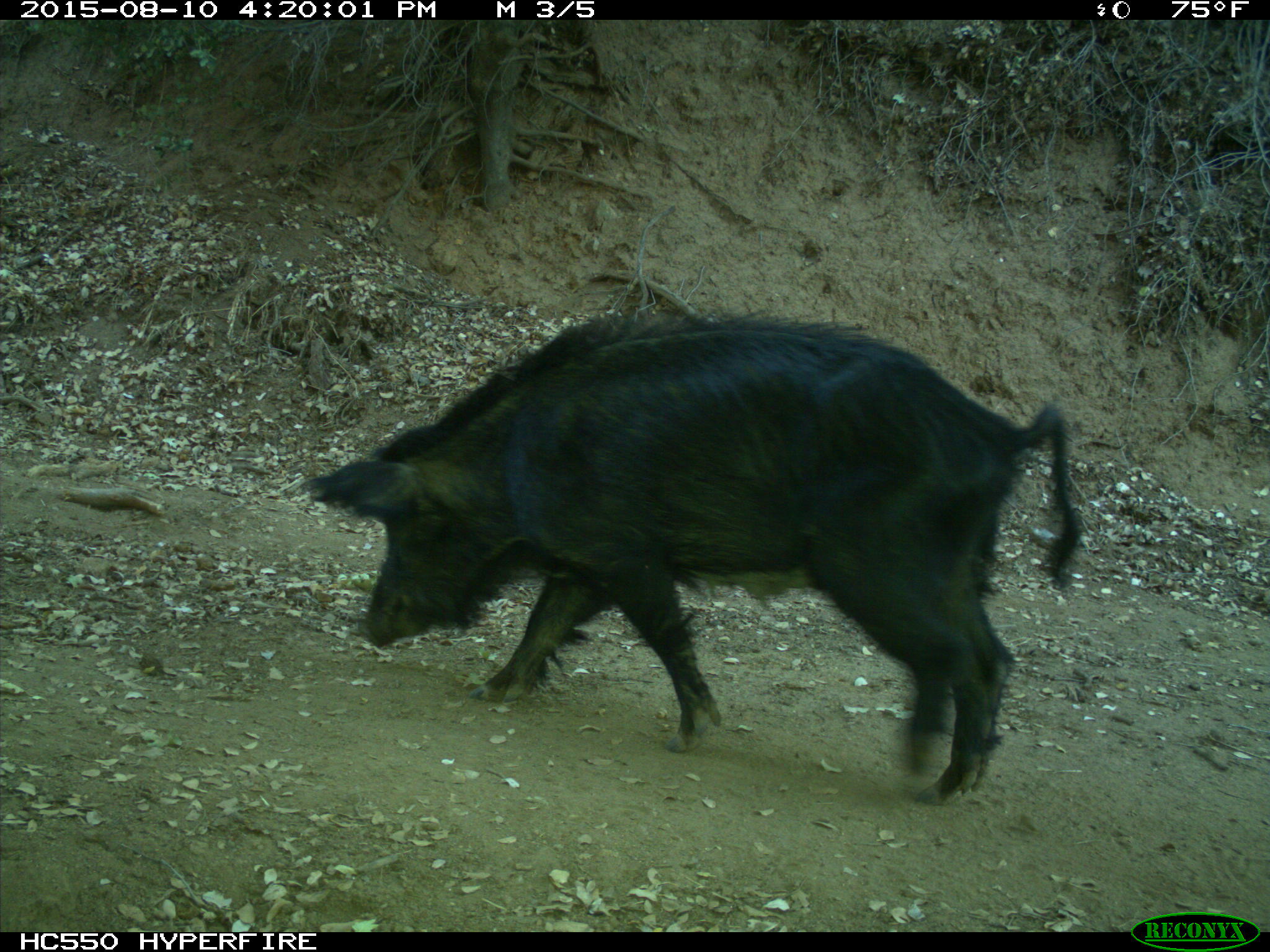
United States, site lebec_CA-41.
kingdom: Animalia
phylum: Chordata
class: Mammalia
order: Artiodactyla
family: Suidae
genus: Sus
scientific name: Sus scrofa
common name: wild boar